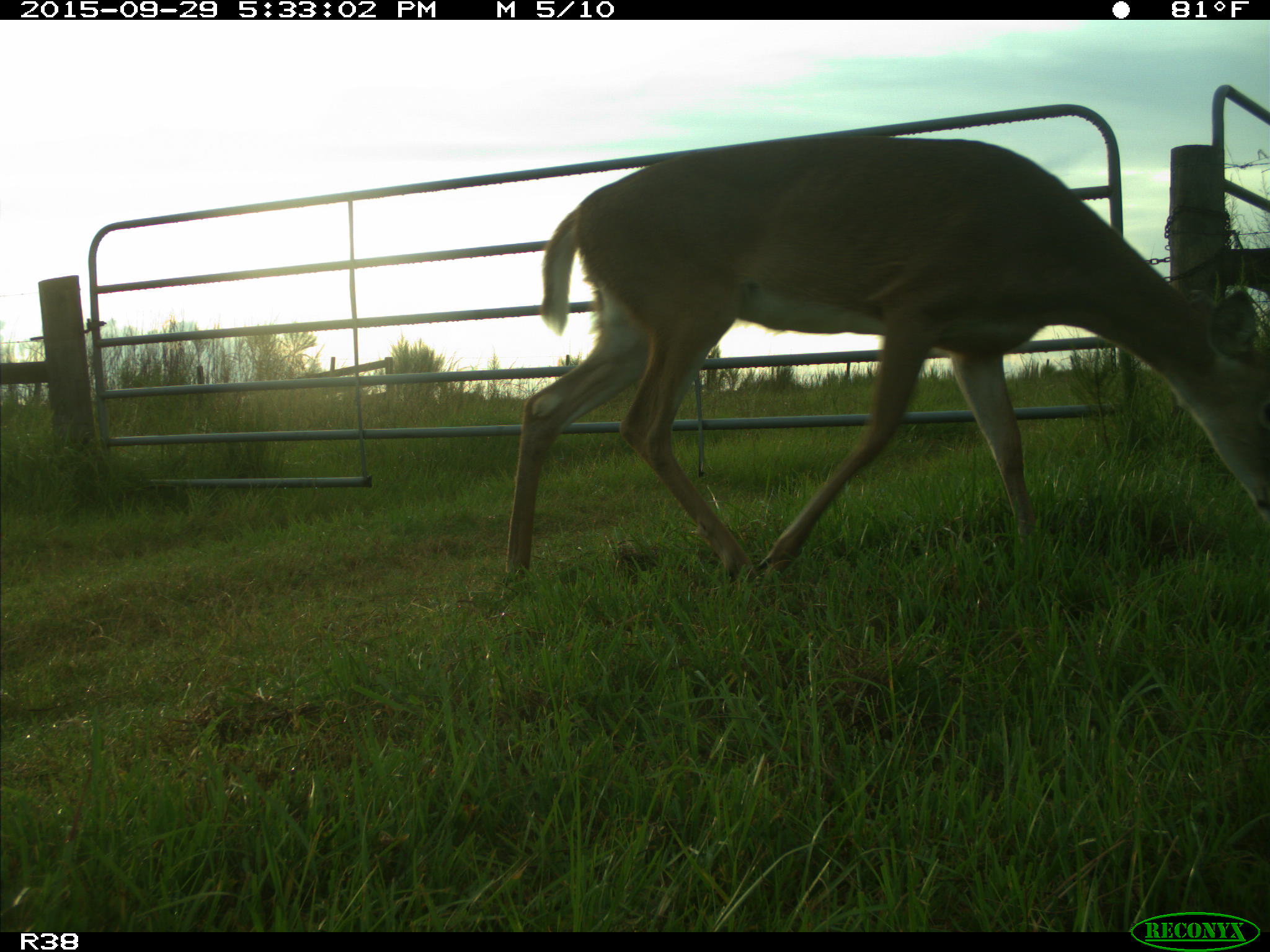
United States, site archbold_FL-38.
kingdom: Animalia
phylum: Chordata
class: Mammalia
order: Artiodactyla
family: Cervidae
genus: Odocoileus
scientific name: Odocoileus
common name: deer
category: unidentified deer